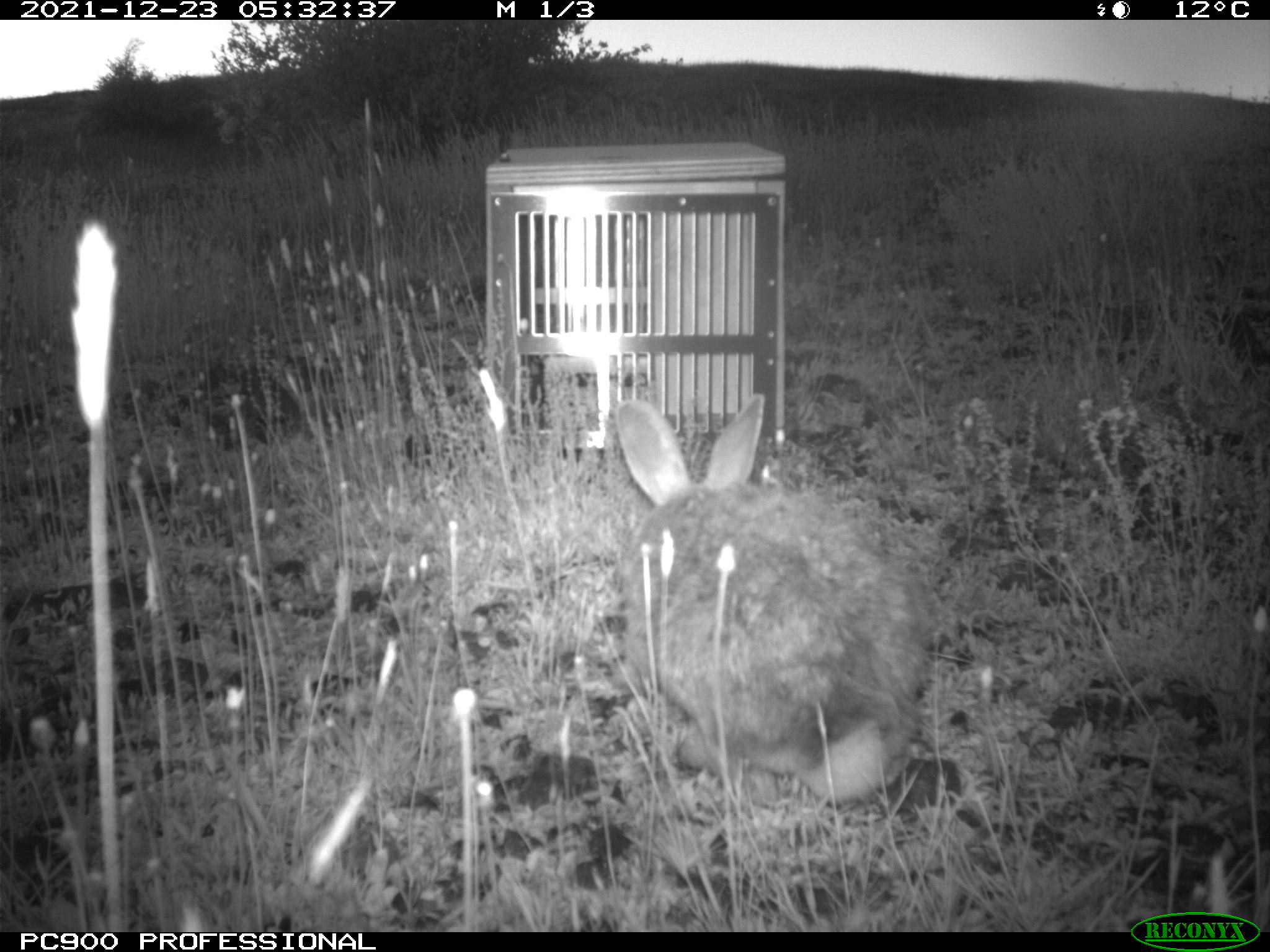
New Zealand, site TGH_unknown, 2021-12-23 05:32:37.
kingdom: Animalia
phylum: Chordata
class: Mammalia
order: Lagomorpha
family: Leporidae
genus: Oryctolagus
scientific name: Oryctolagus cuniculus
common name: european rabbit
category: rabbit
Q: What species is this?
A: Rabbit (european rabbit) (Oryctolagus cuniculus).